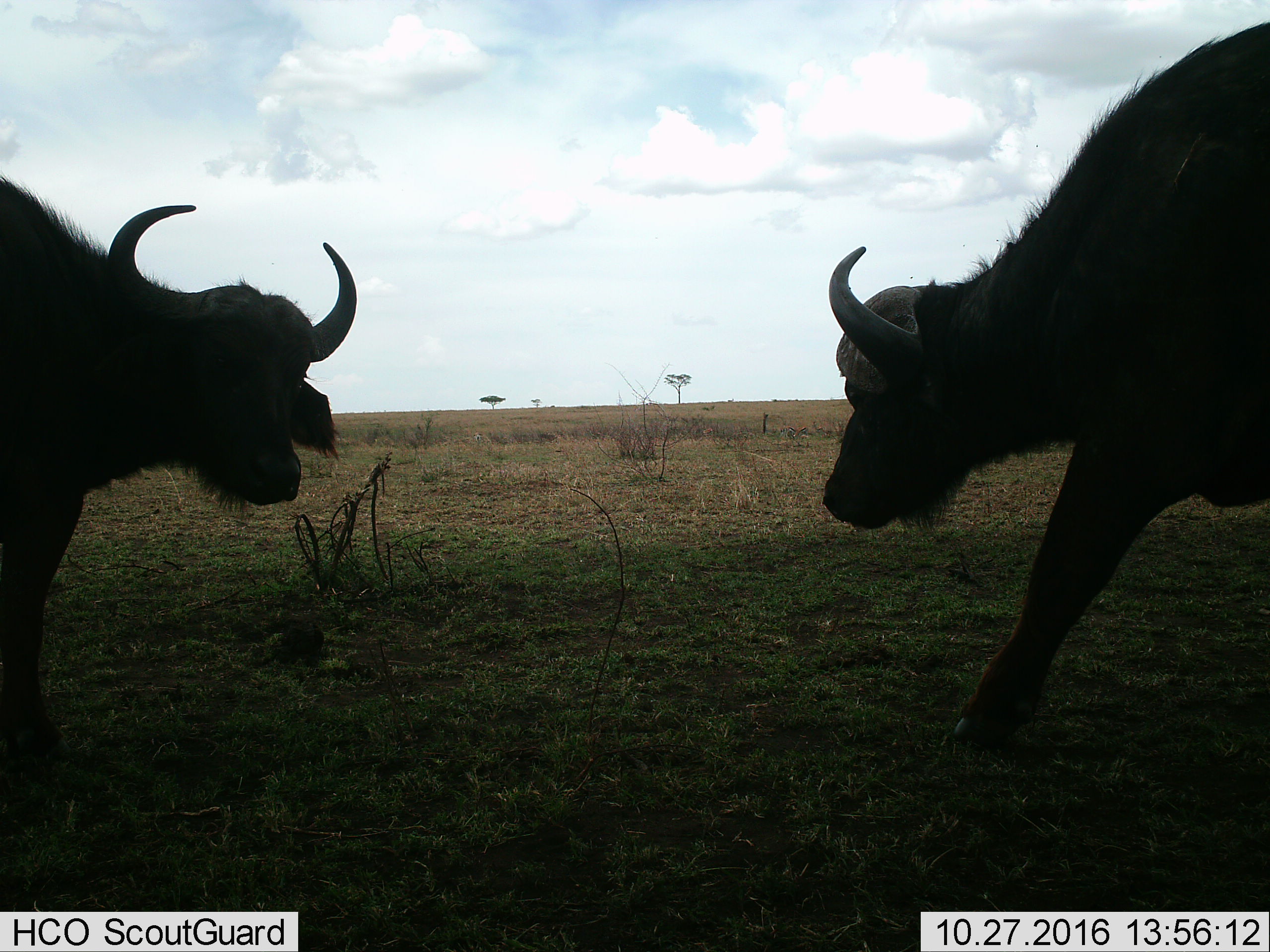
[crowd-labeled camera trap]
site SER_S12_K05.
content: unidentified animal